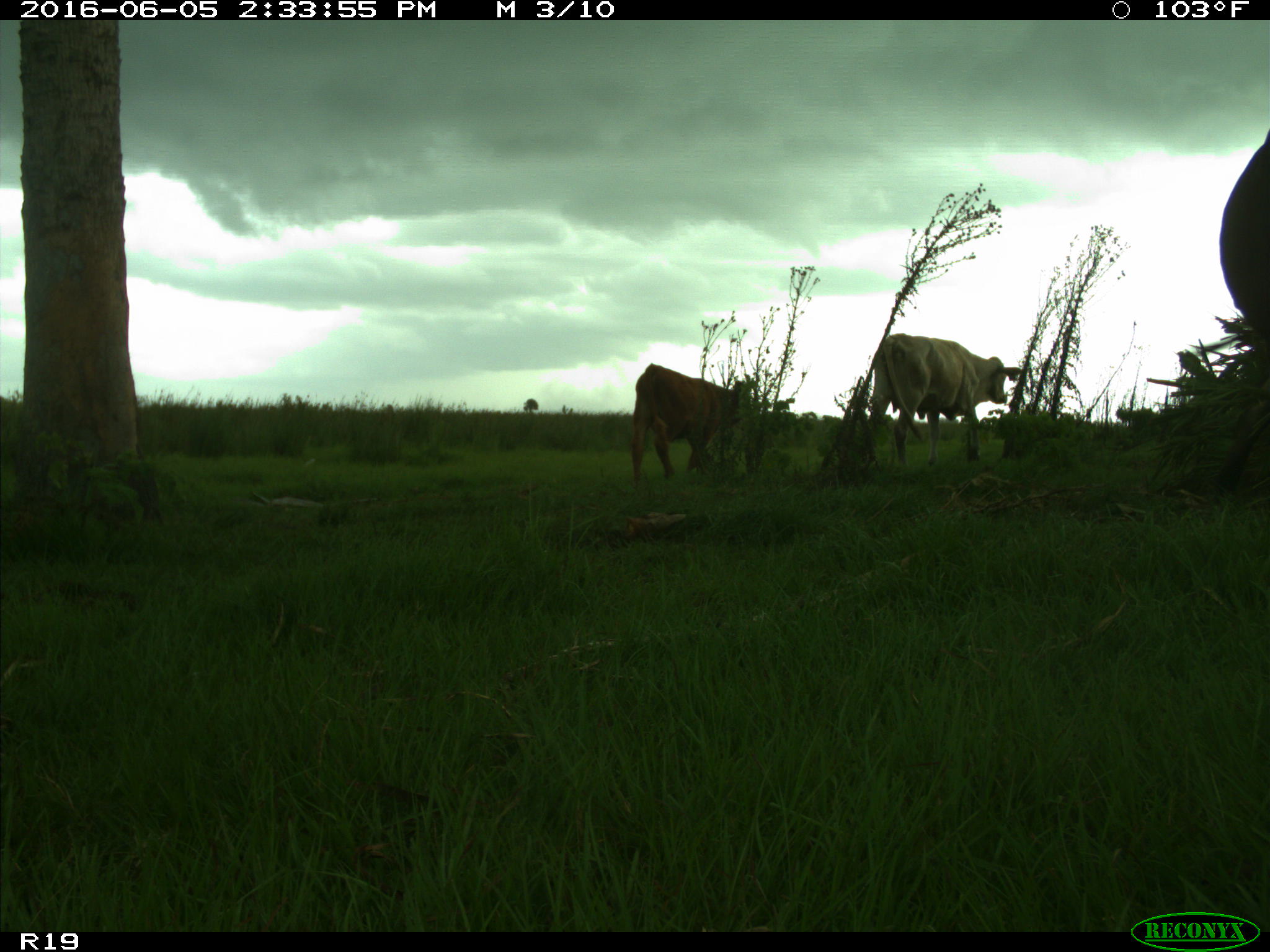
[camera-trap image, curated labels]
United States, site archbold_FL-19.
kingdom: Animalia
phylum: Chordata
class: Mammalia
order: Artiodactyla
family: Bovidae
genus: Bos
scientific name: Bos taurus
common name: domestic cow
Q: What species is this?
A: Bos taurus (domestic cow).